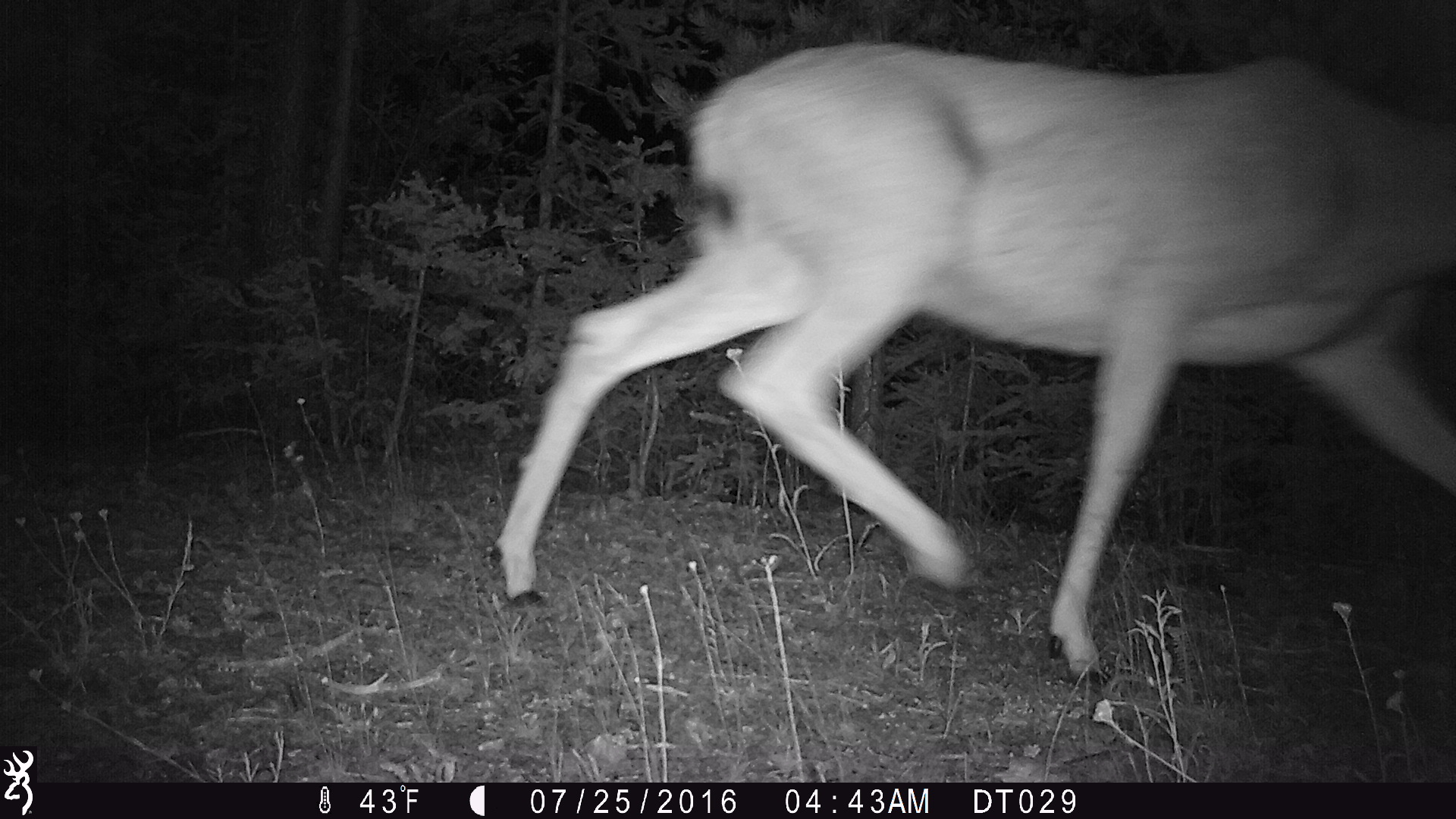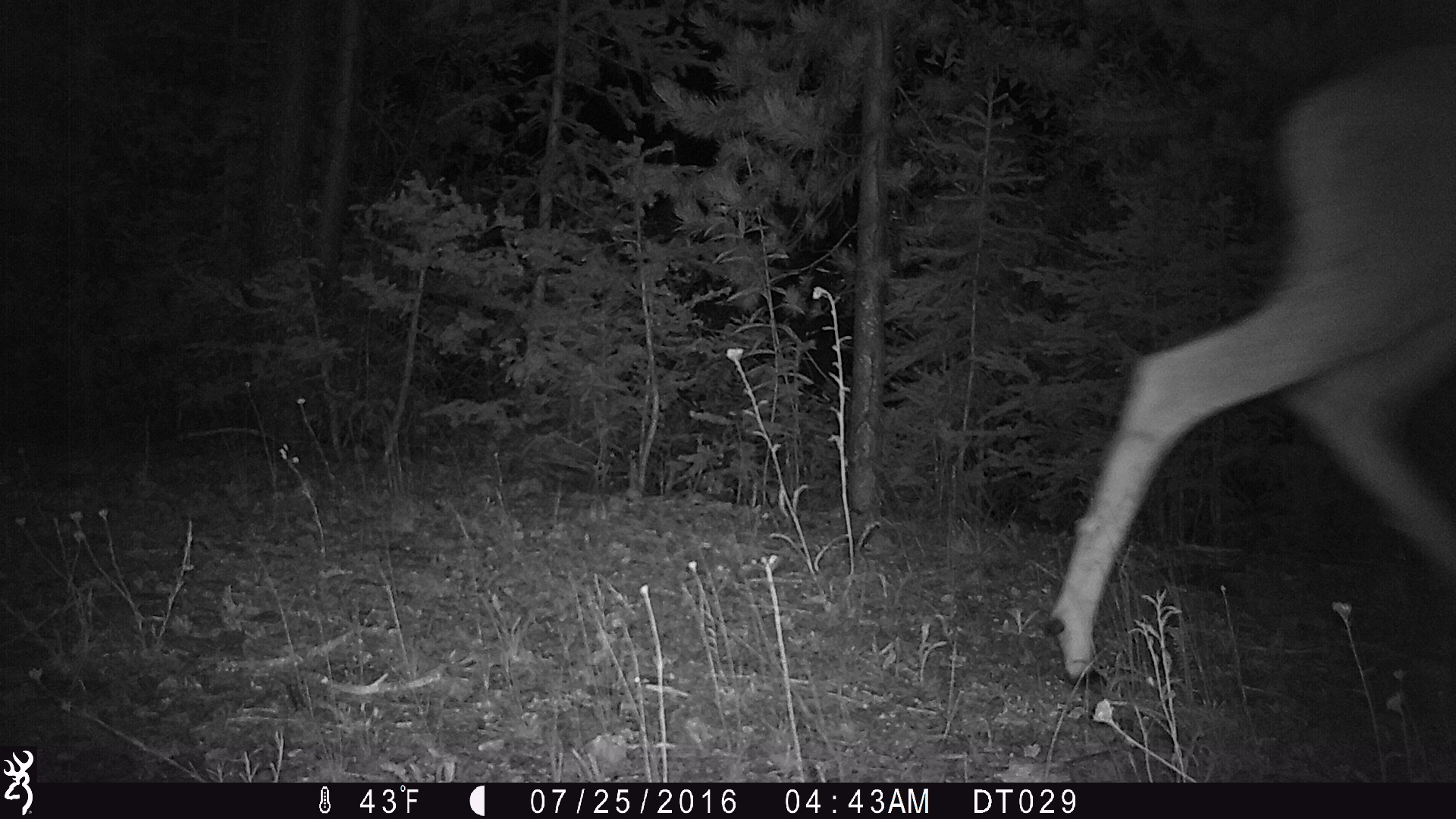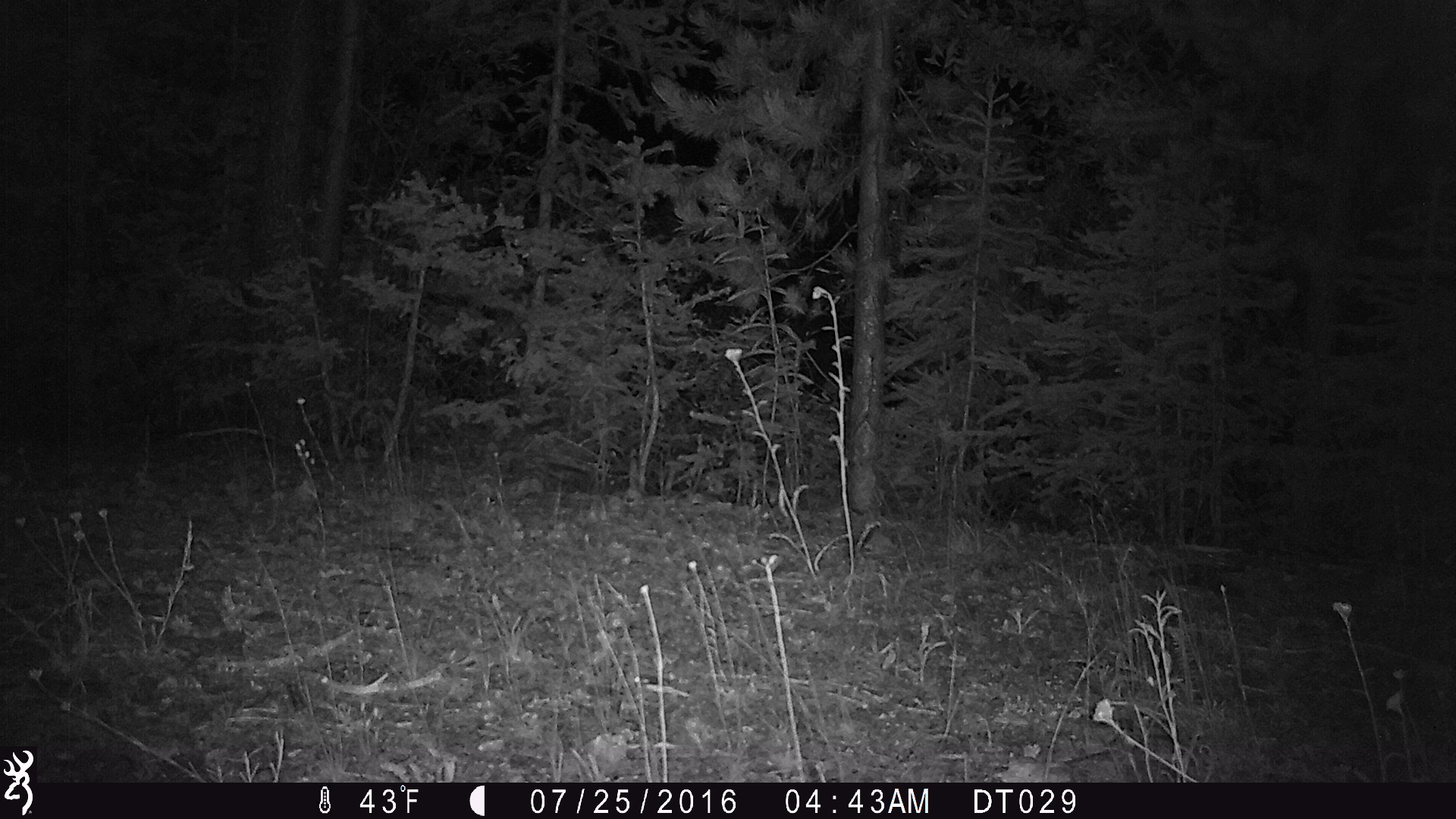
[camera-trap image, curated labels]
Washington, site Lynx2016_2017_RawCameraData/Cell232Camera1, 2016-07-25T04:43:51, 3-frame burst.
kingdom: Animalia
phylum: Chordata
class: Mammalia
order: Artiodactyla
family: Cervidae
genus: Odocoileus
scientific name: Odocoileus hemionus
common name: mule deer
Odocoileus hemionus (mule deer). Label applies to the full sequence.